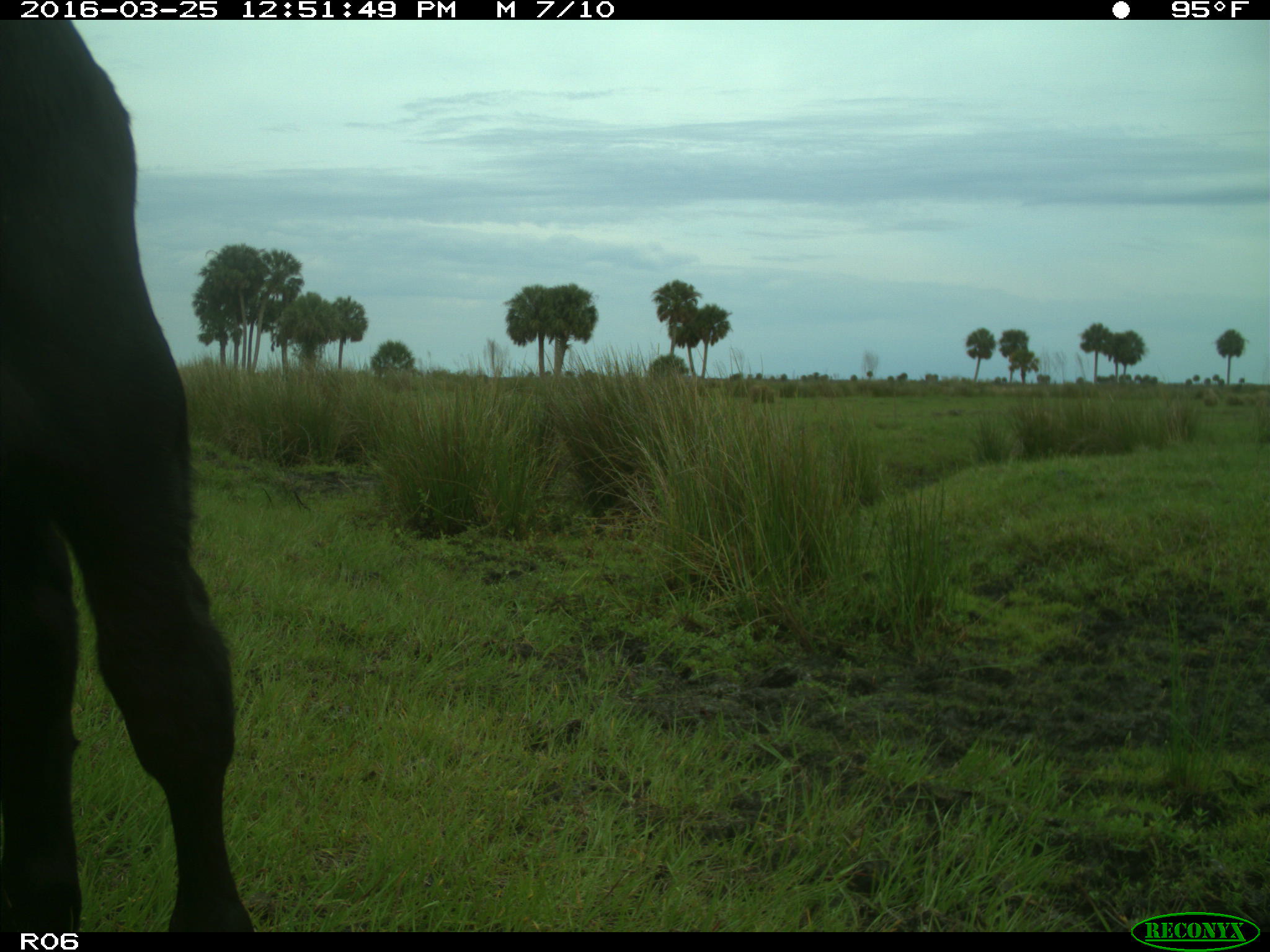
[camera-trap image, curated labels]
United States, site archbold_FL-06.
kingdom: Animalia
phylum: Chordata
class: Mammalia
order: Artiodactyla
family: Bovidae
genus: Bos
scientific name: Bos taurus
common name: domestic cow